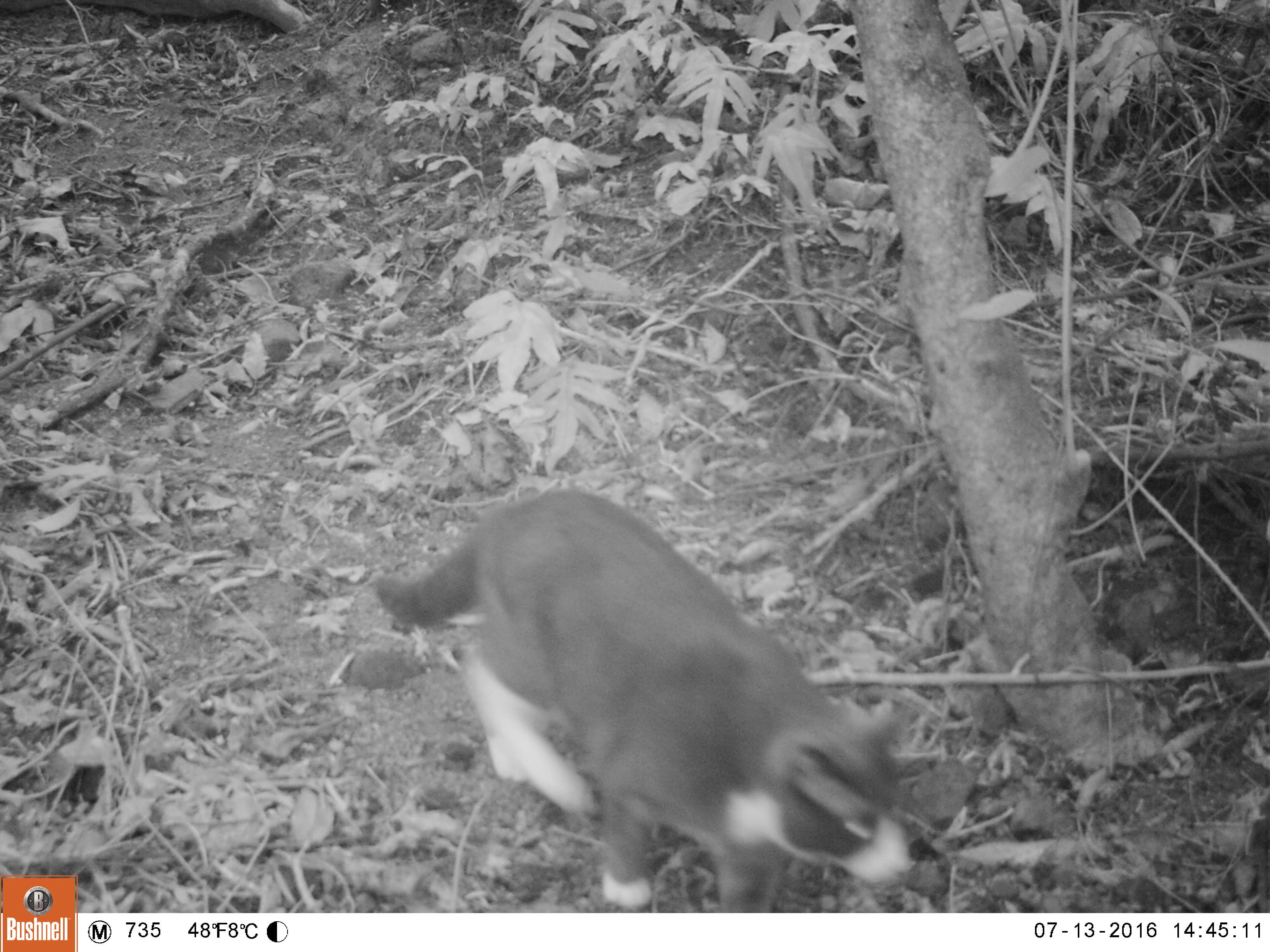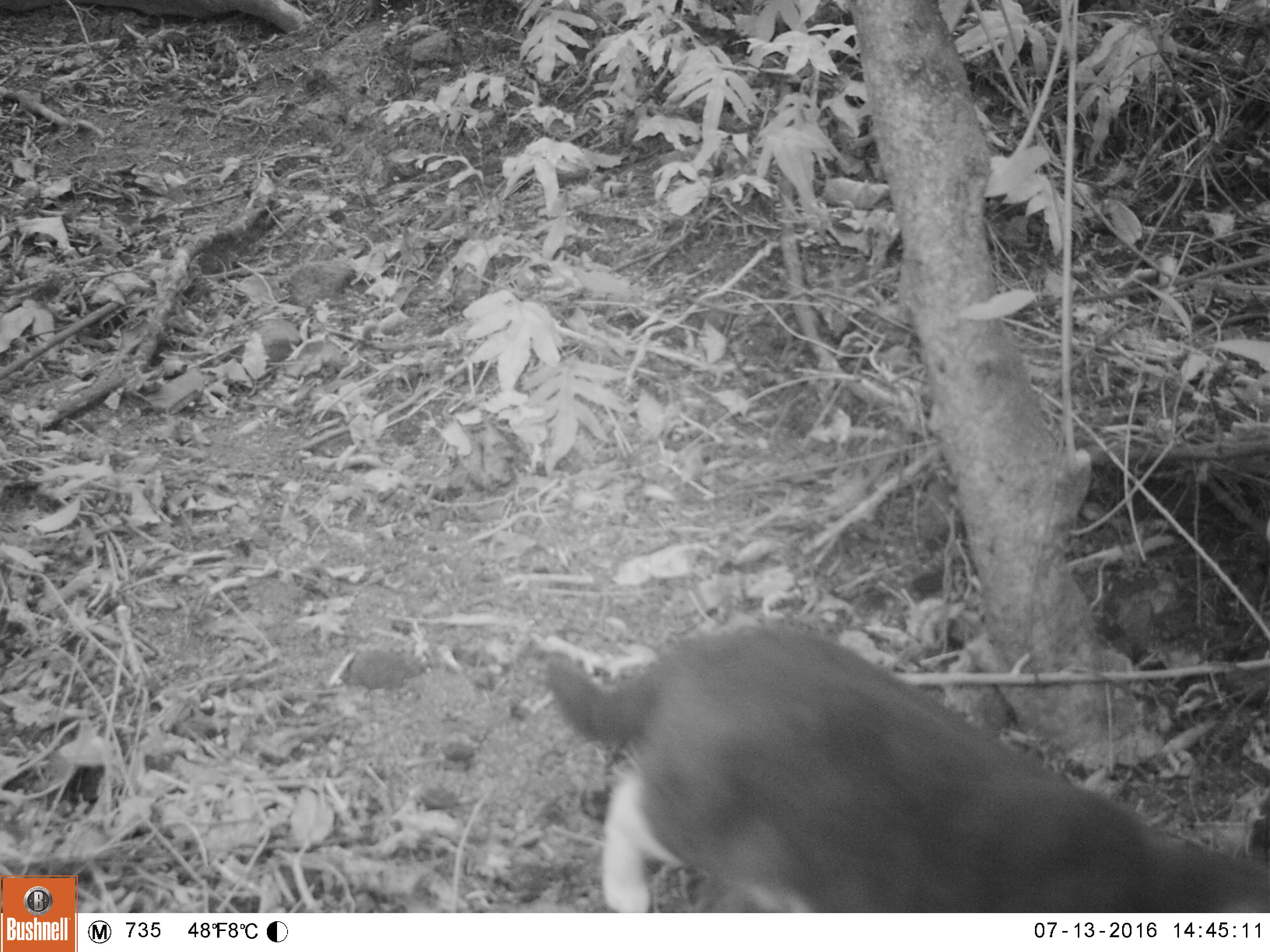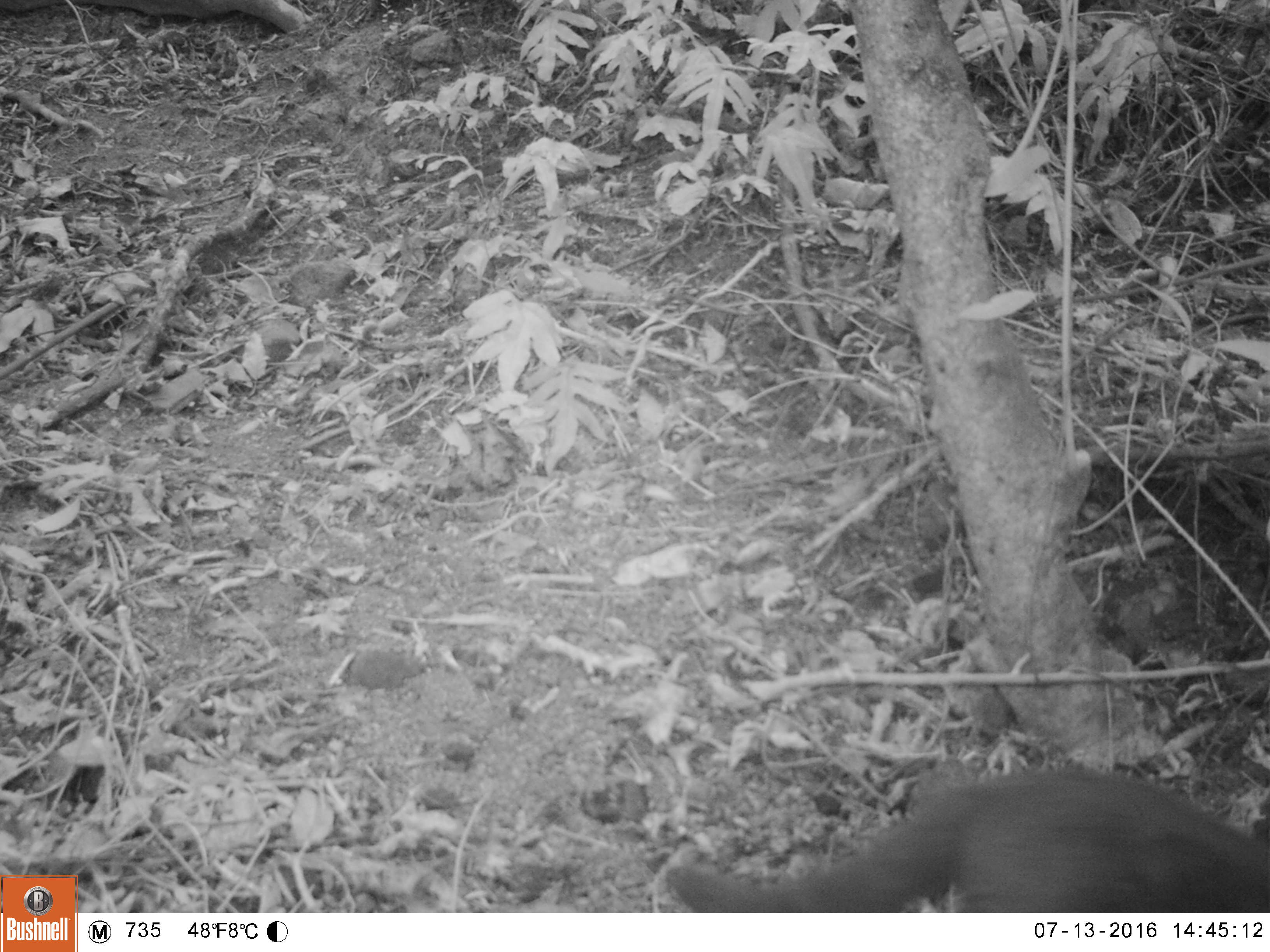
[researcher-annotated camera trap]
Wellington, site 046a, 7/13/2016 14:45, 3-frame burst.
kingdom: Animalia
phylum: Chordata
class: Mammalia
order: Carnivora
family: Felidae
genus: Felis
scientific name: Felis catus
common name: cat